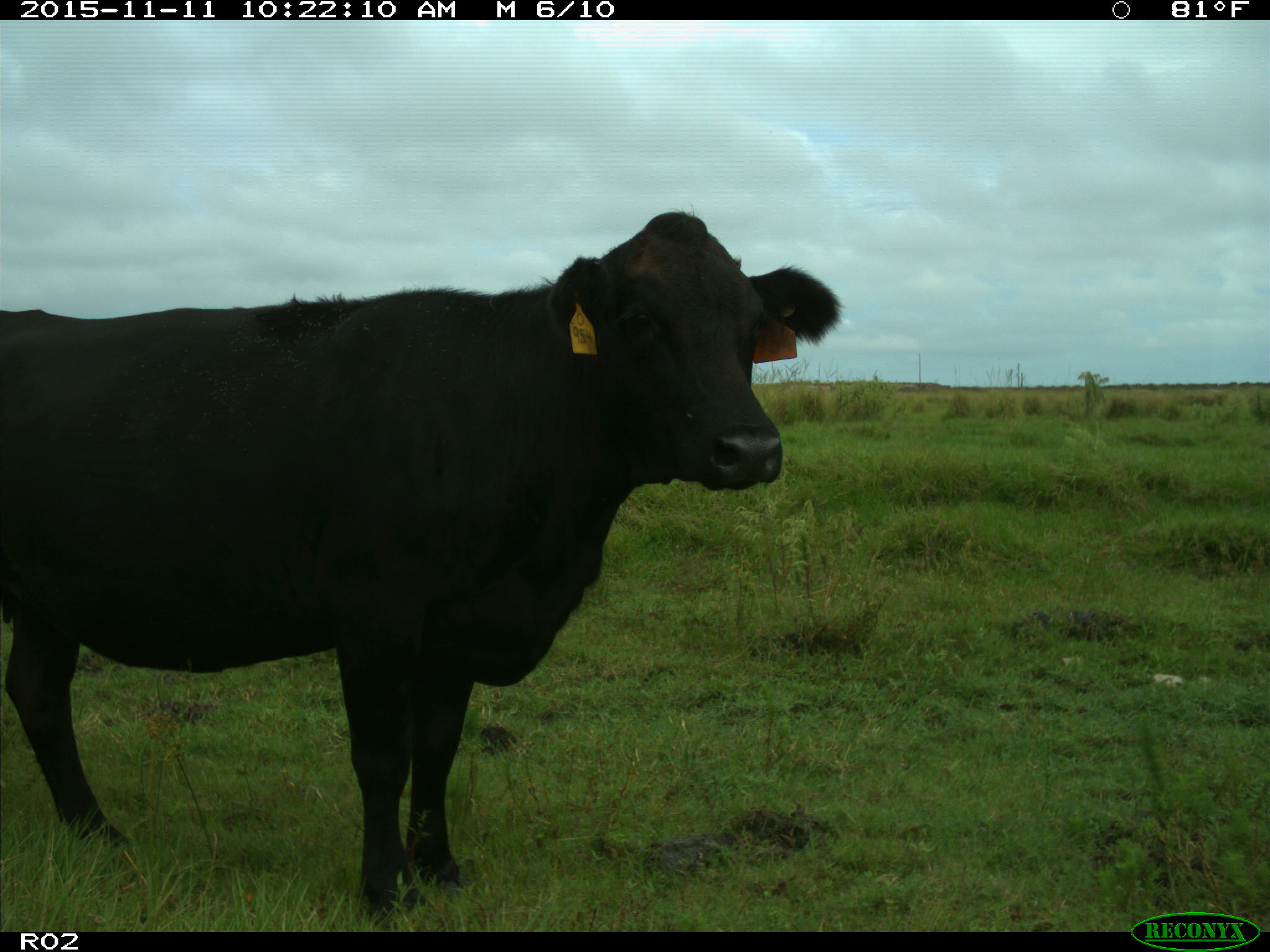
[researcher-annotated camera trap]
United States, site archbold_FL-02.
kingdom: Animalia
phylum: Chordata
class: Mammalia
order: Artiodactyla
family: Bovidae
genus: Bos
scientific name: Bos taurus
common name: domestic cow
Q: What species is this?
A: Bos taurus (domestic cow).